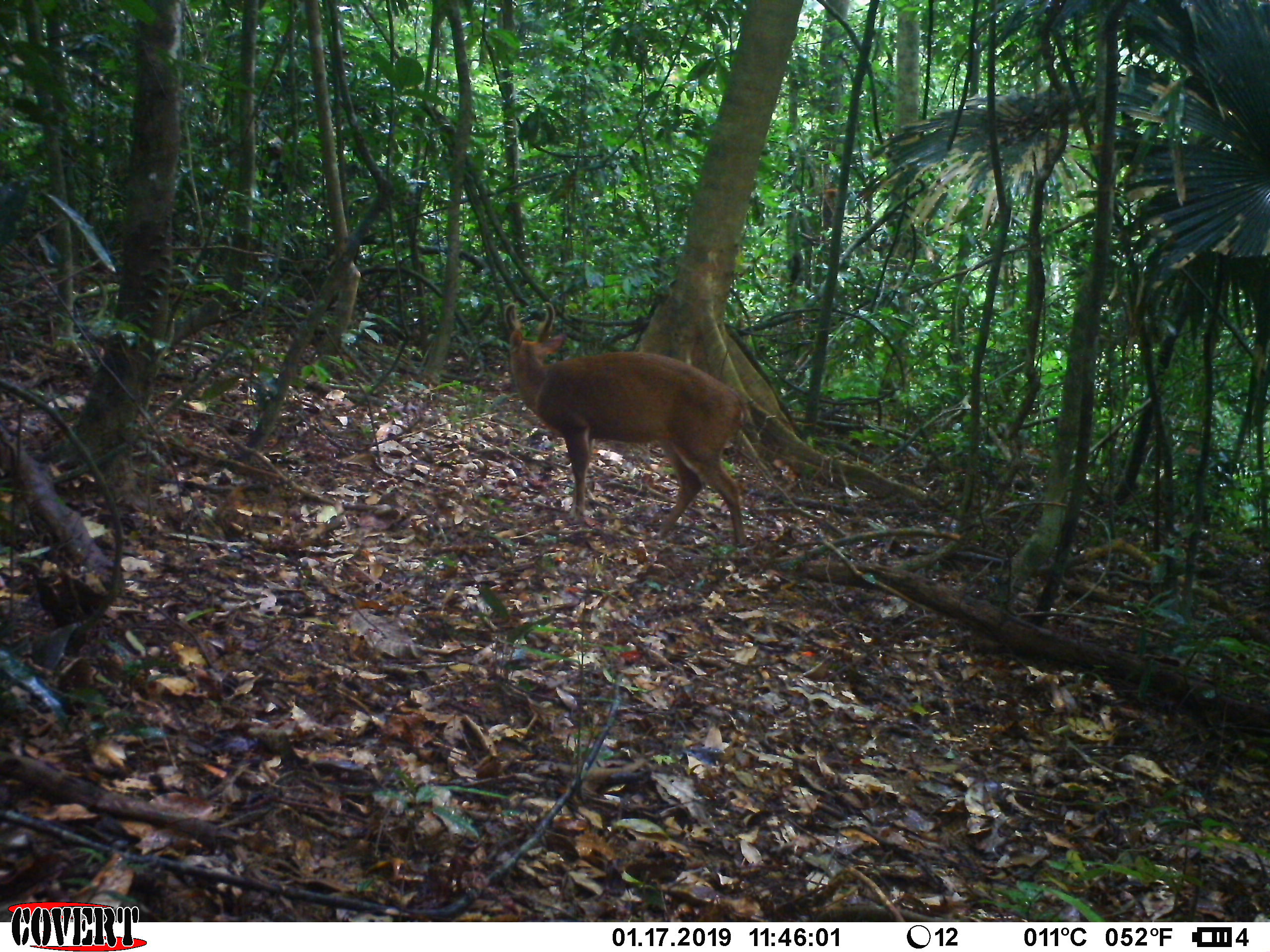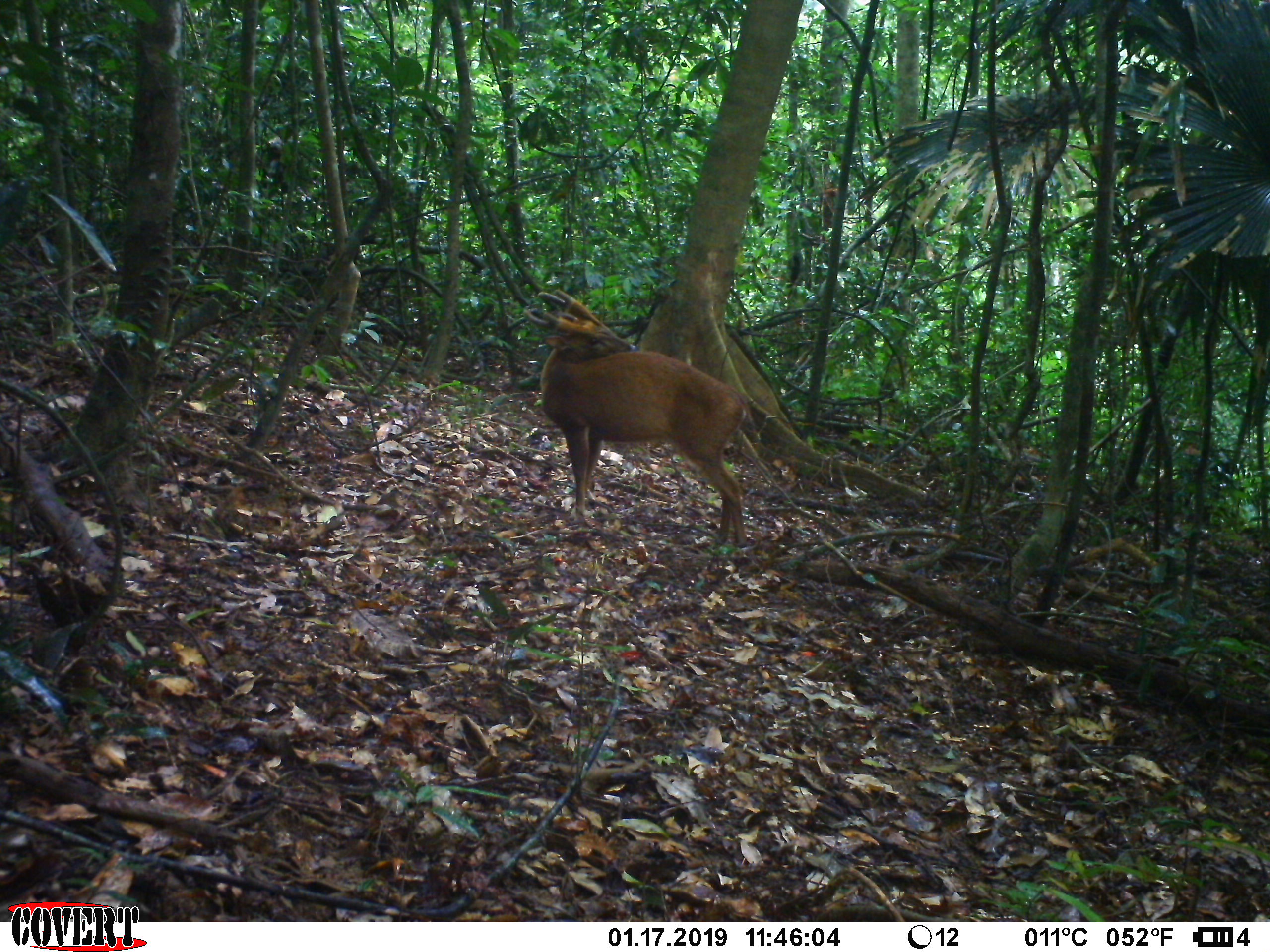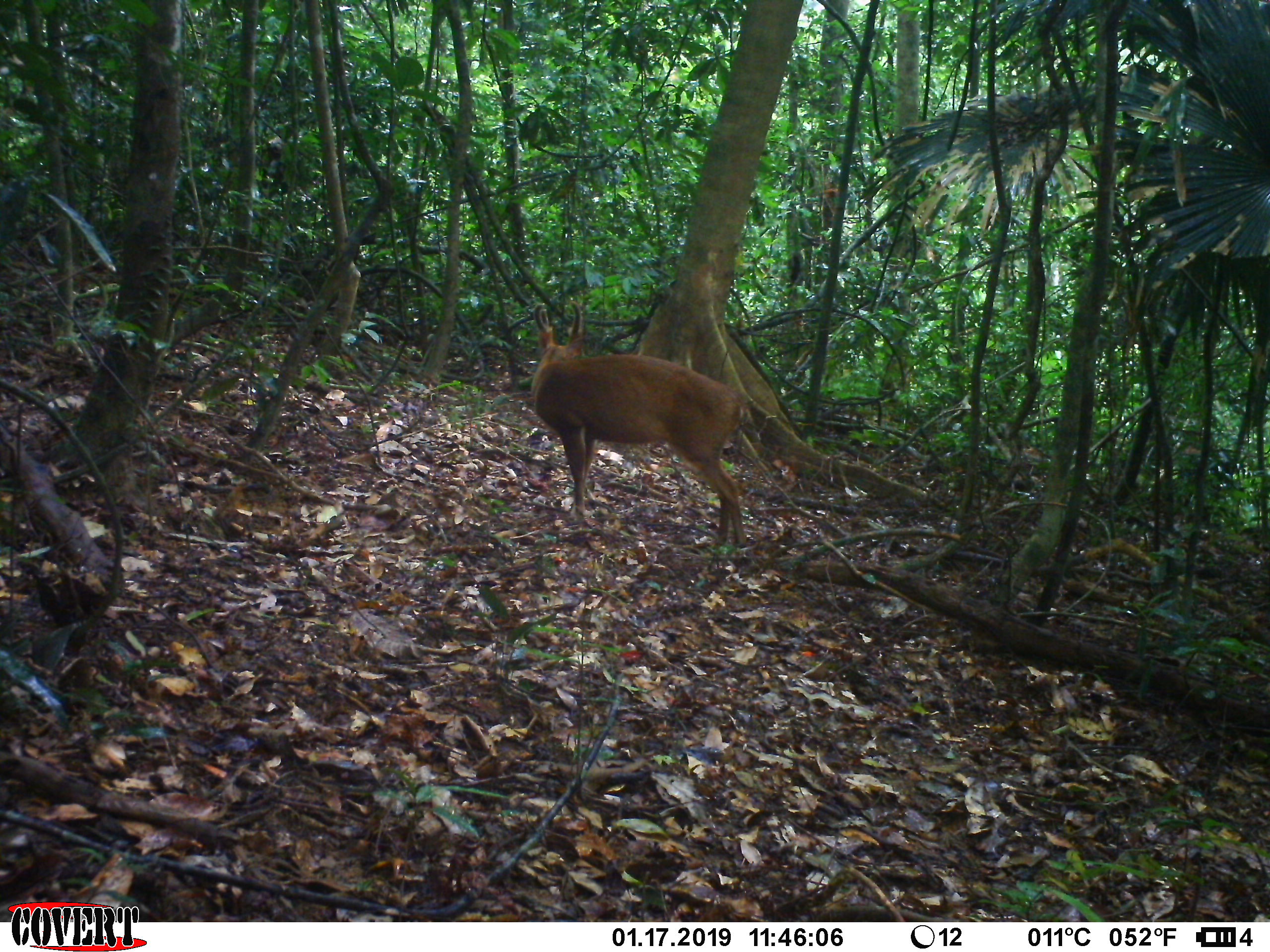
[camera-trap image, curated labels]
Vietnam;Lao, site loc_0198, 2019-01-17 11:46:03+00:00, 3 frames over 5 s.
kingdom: Animalia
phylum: Chordata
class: Mammalia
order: Artiodactyla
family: Cervidae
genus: Muntiacus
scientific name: Muntiacus vuquangensis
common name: large-antlered muntjac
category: large antlered muntjac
Large antlered muntjac (large-antlered muntjac) (Muntiacus vuquangensis). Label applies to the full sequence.